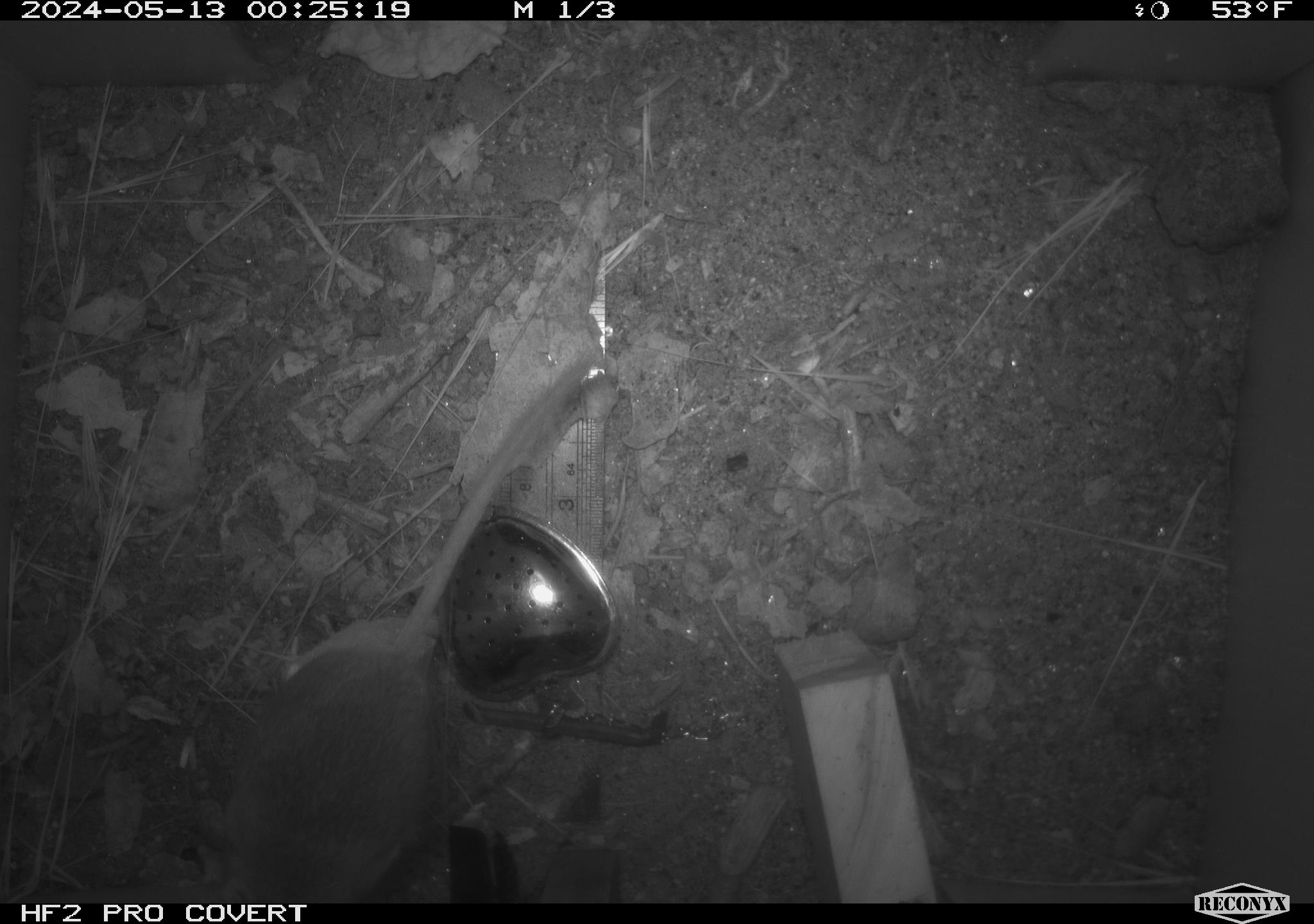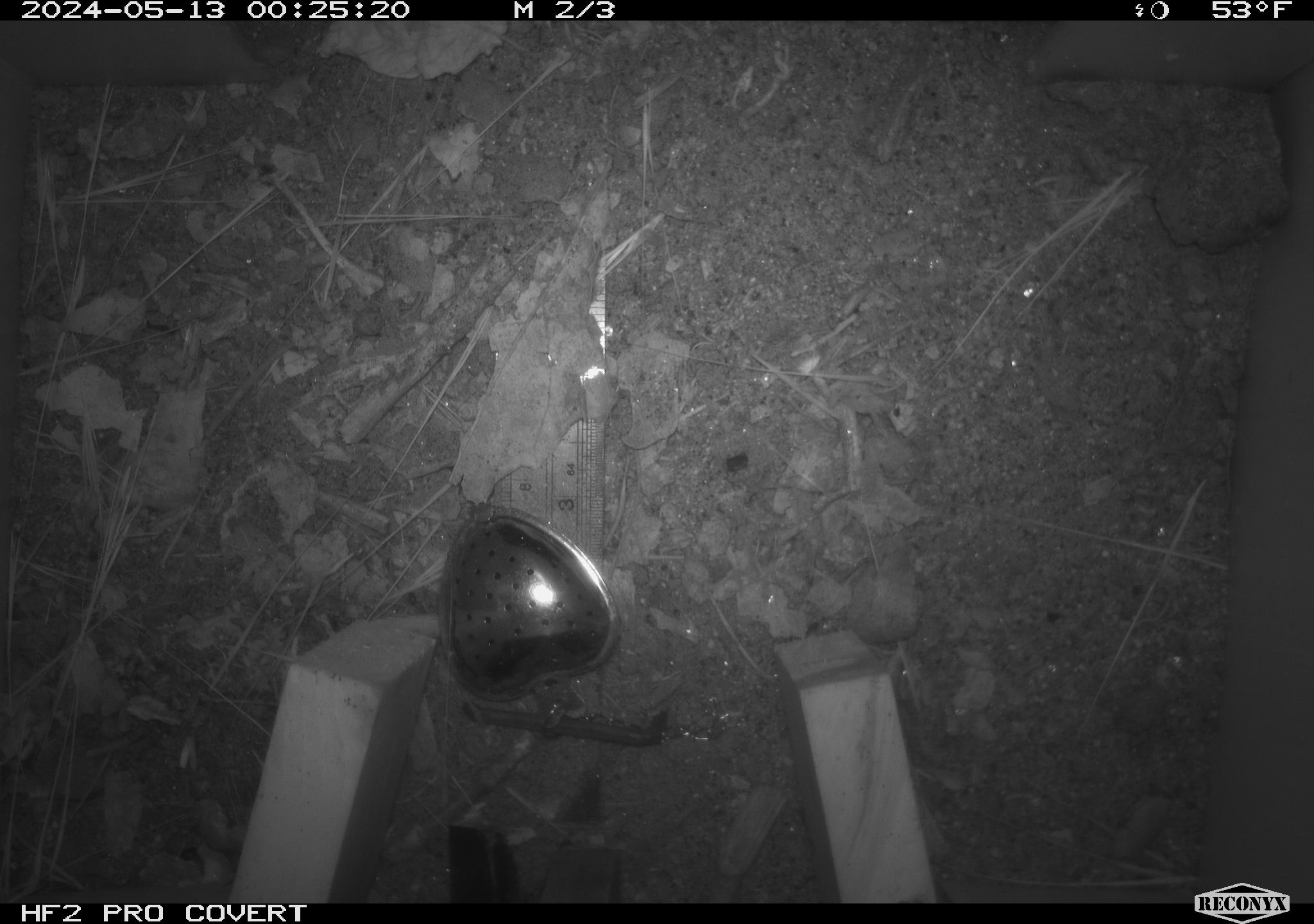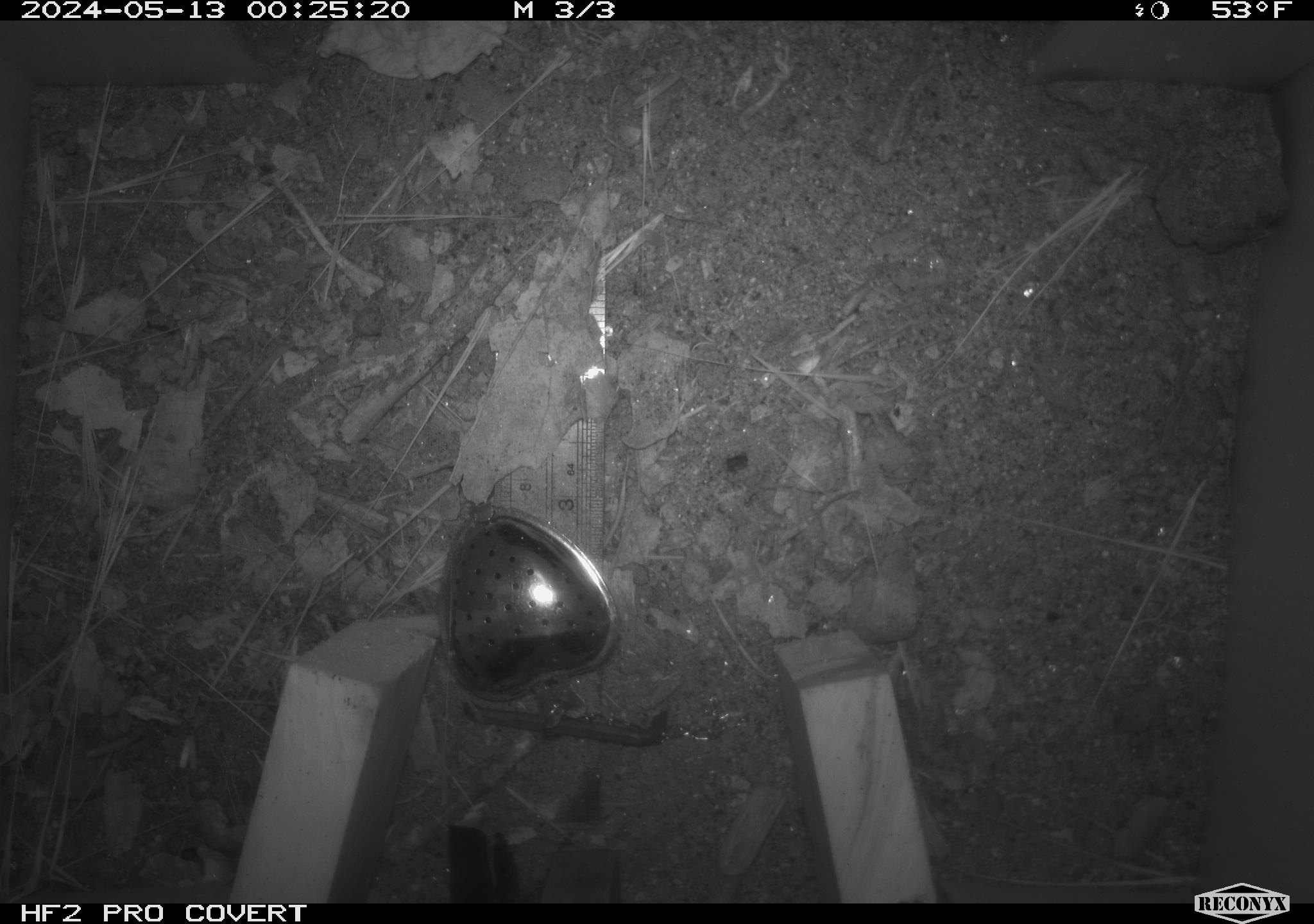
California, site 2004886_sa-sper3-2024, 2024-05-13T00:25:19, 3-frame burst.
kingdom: Animalia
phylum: Chordata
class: Mammalia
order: Rodentia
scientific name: Rodentia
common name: mouse species